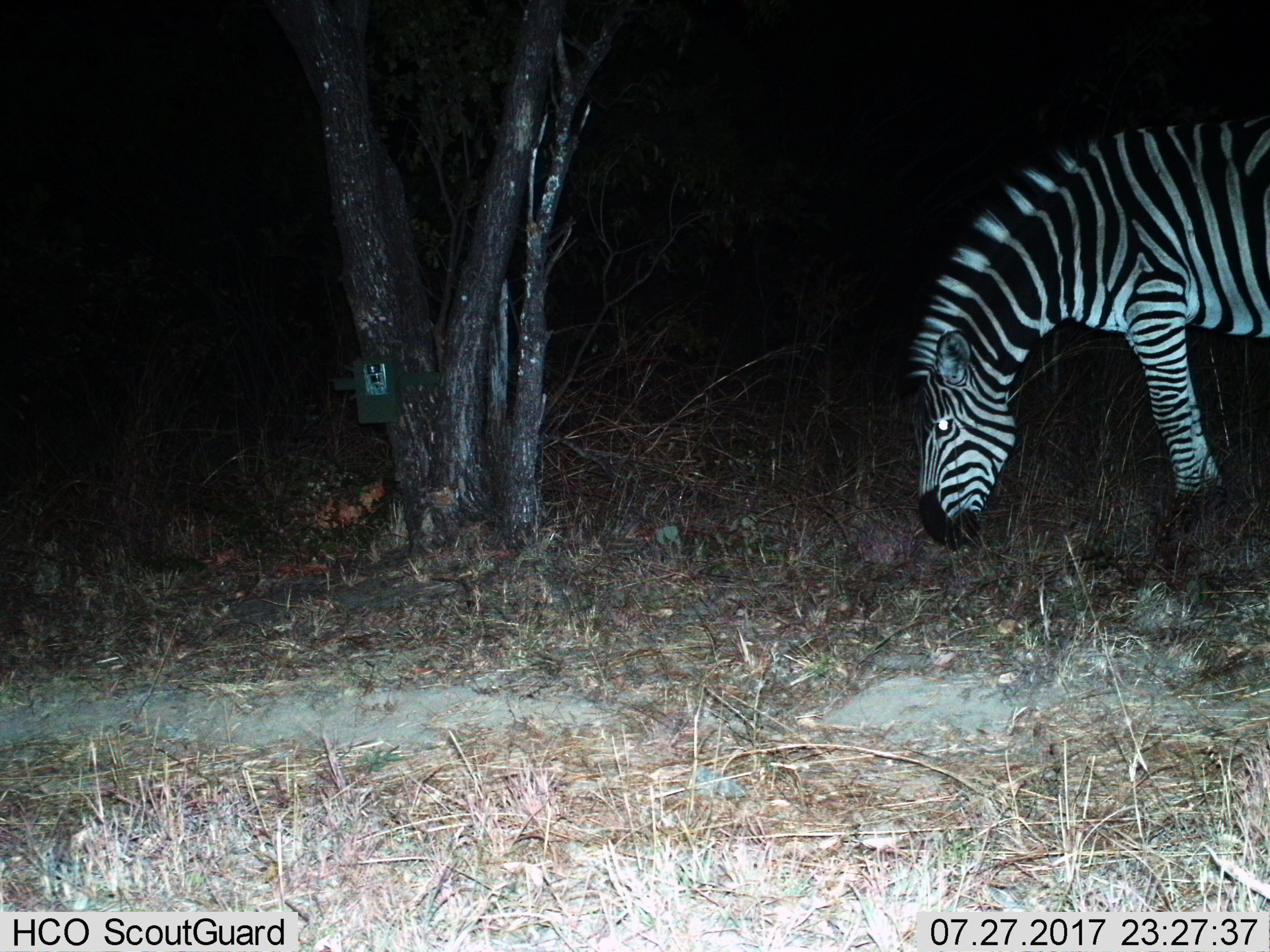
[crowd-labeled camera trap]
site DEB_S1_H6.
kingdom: Animalia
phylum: Chordata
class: Mammalia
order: Perissodactyla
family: Equidae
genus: Equus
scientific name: Equus quagga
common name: plains zebra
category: zebraplains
Zebraplains (plains zebra) (Equus quagga), count 1. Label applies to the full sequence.